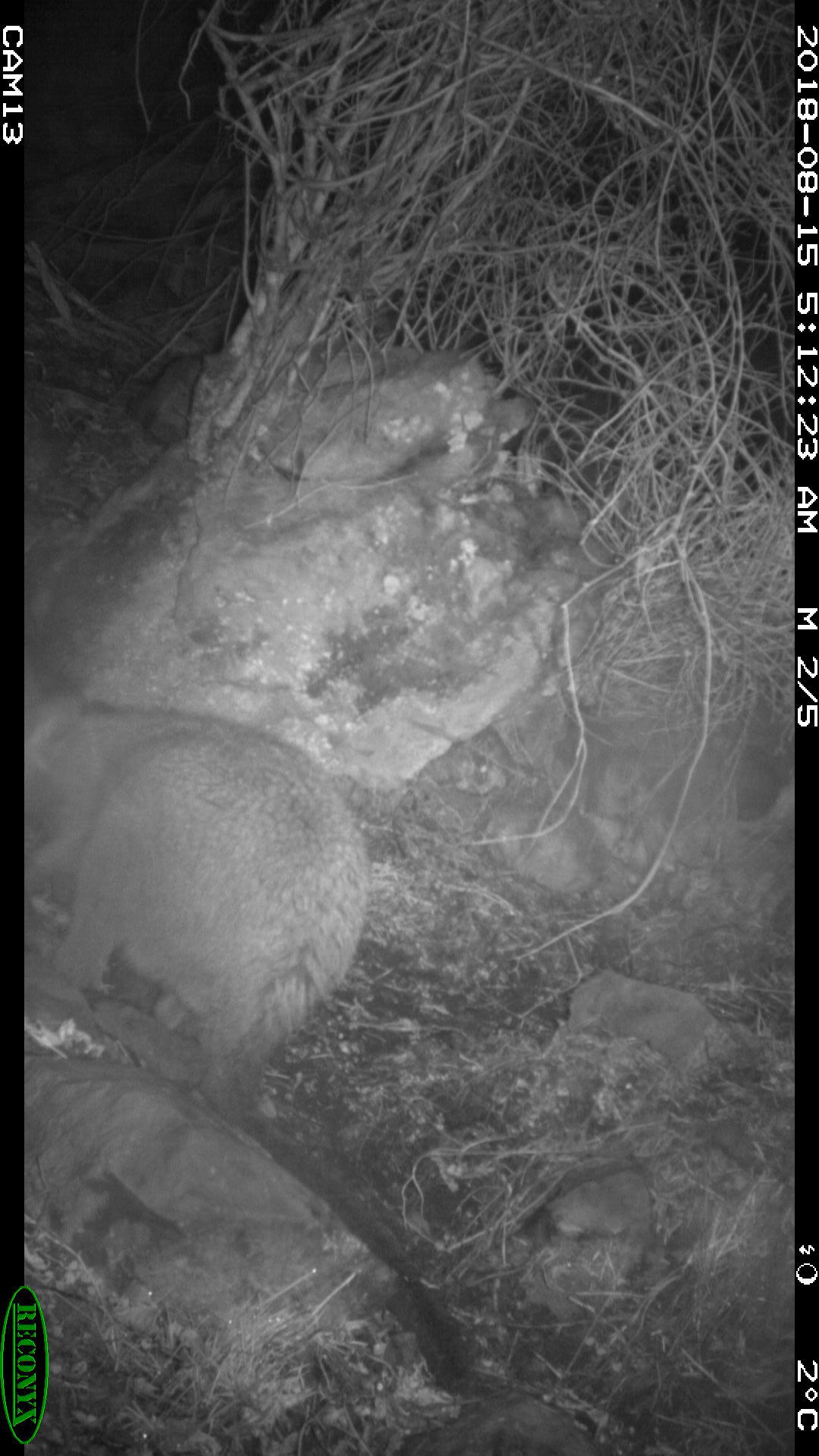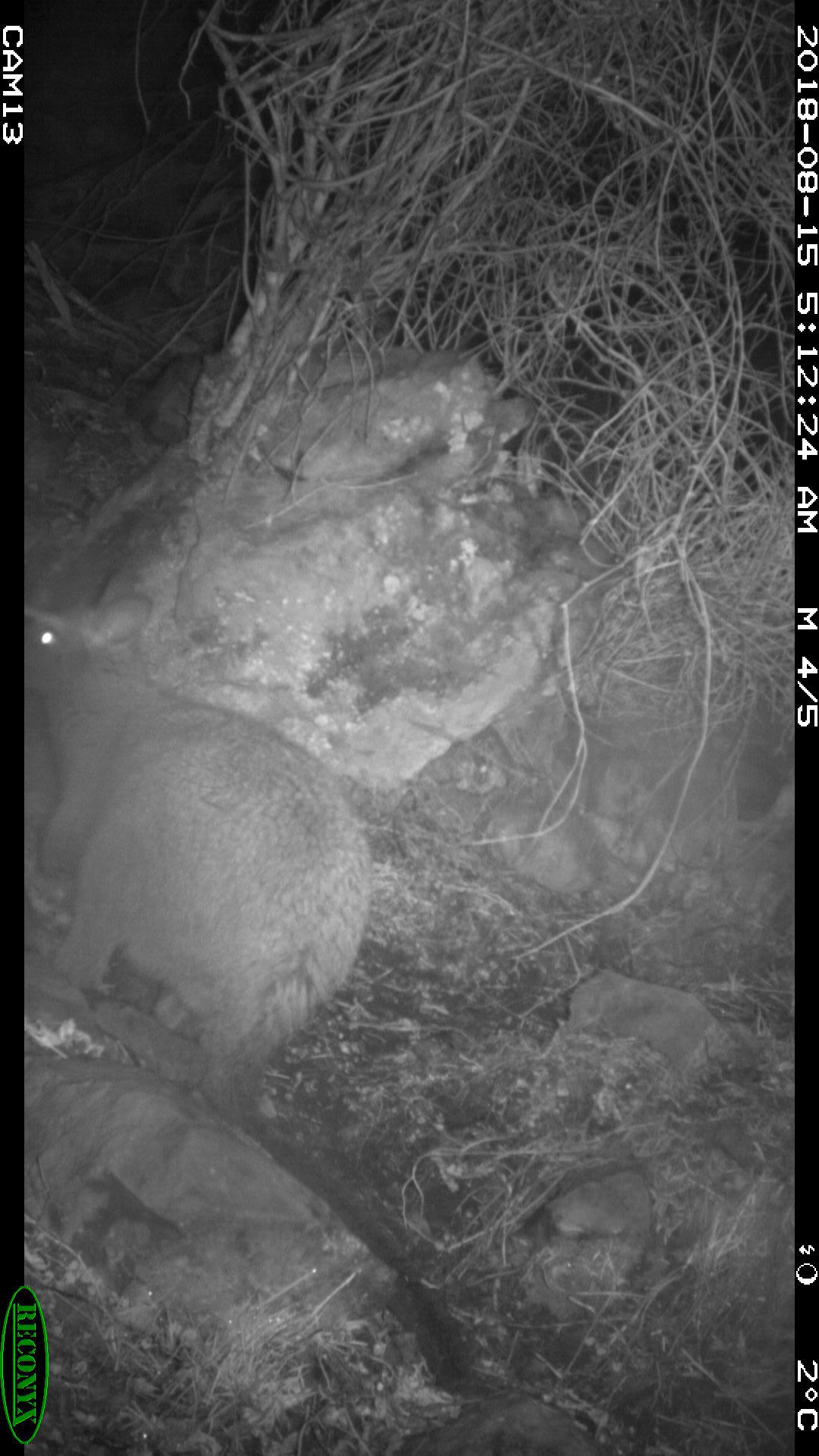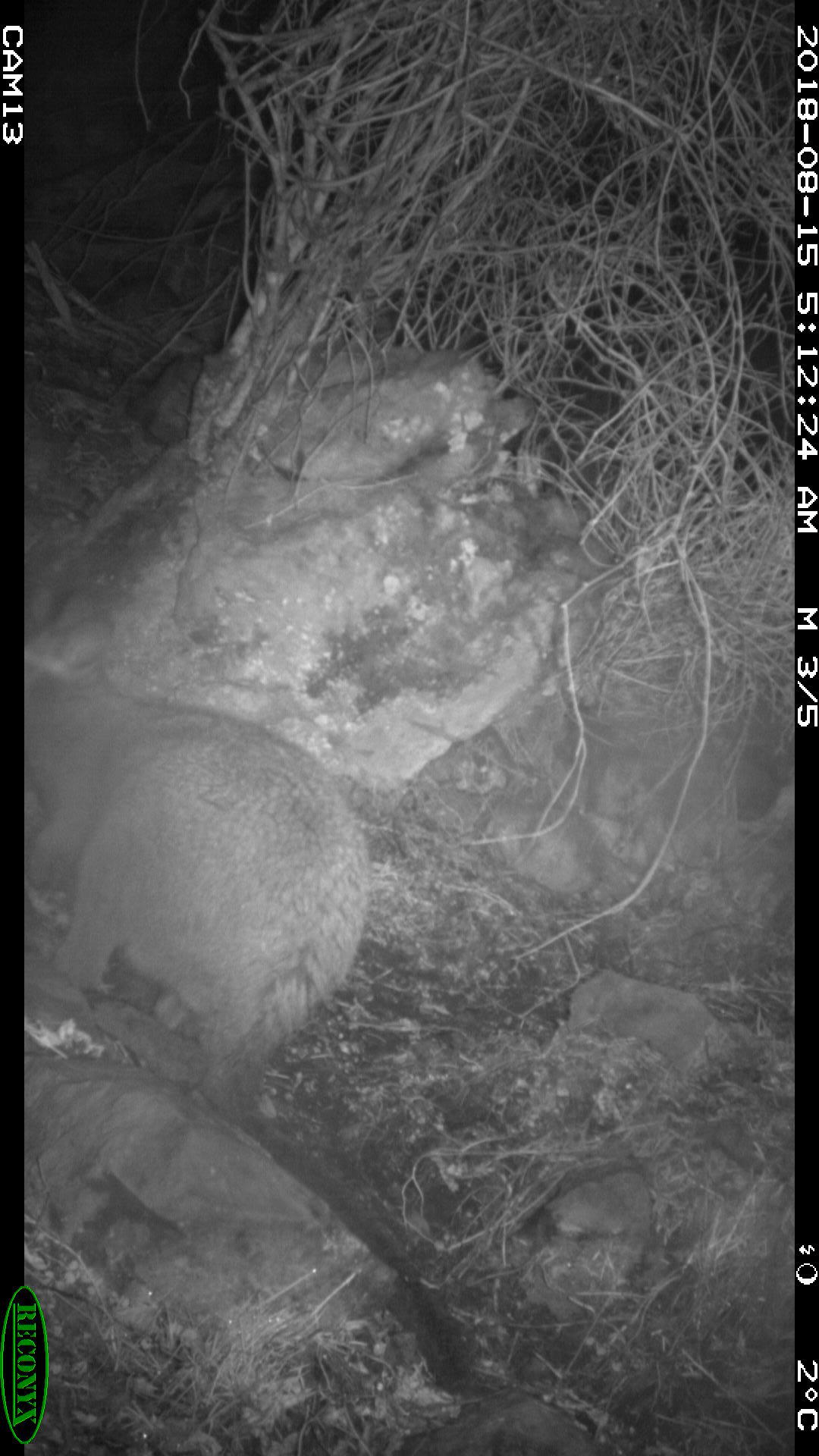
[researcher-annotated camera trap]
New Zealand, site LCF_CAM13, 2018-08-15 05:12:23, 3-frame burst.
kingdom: Animalia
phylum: Chordata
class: Mammalia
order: Diprotodontia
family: Macropodidae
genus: Notamacropus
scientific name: Notamacropus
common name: wallaby